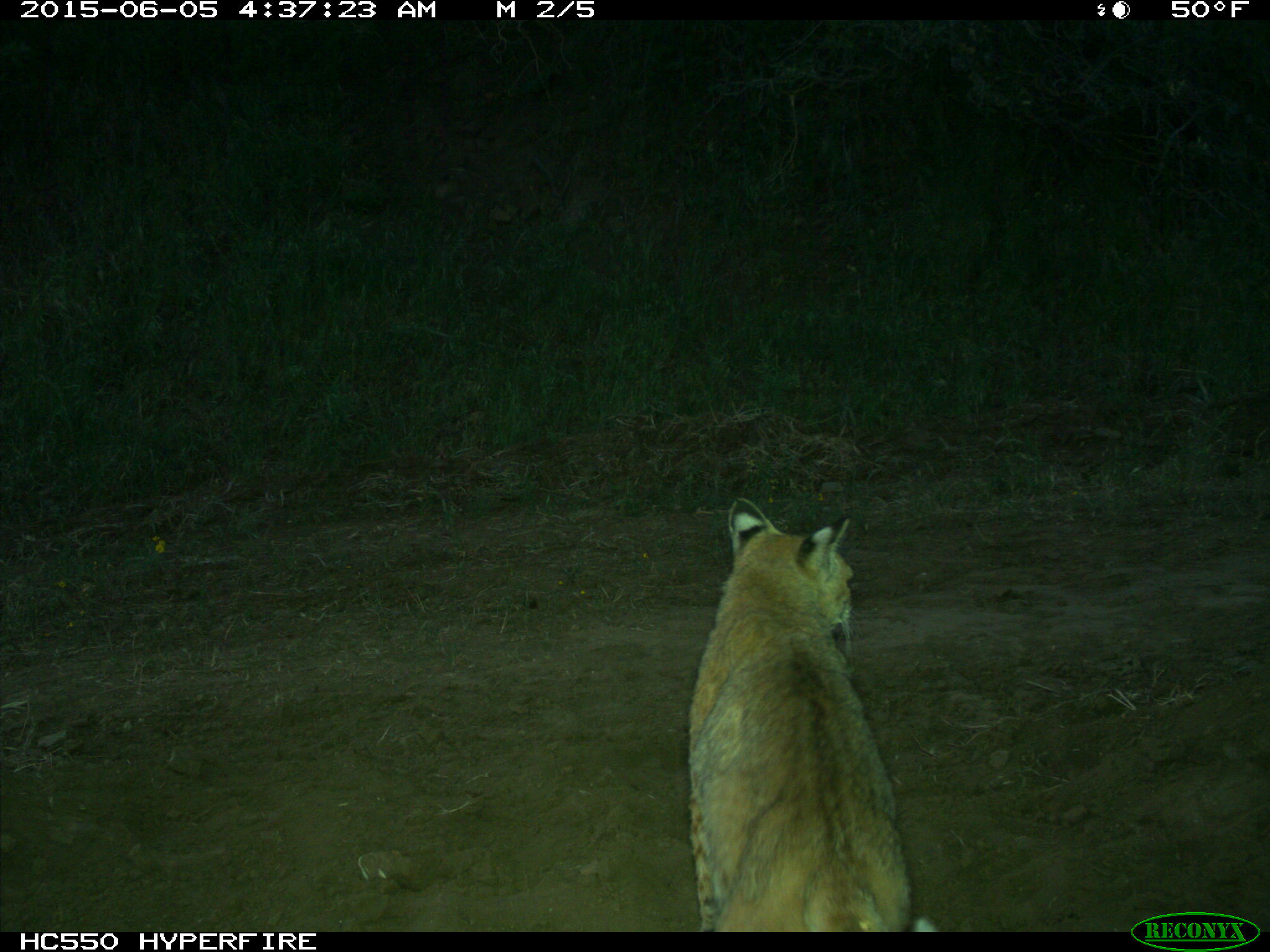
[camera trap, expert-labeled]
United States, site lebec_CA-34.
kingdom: Animalia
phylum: Chordata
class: Mammalia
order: Carnivora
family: Felidae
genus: Lynx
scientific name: Lynx rufus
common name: bobcat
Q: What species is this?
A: Lynx rufus (bobcat).